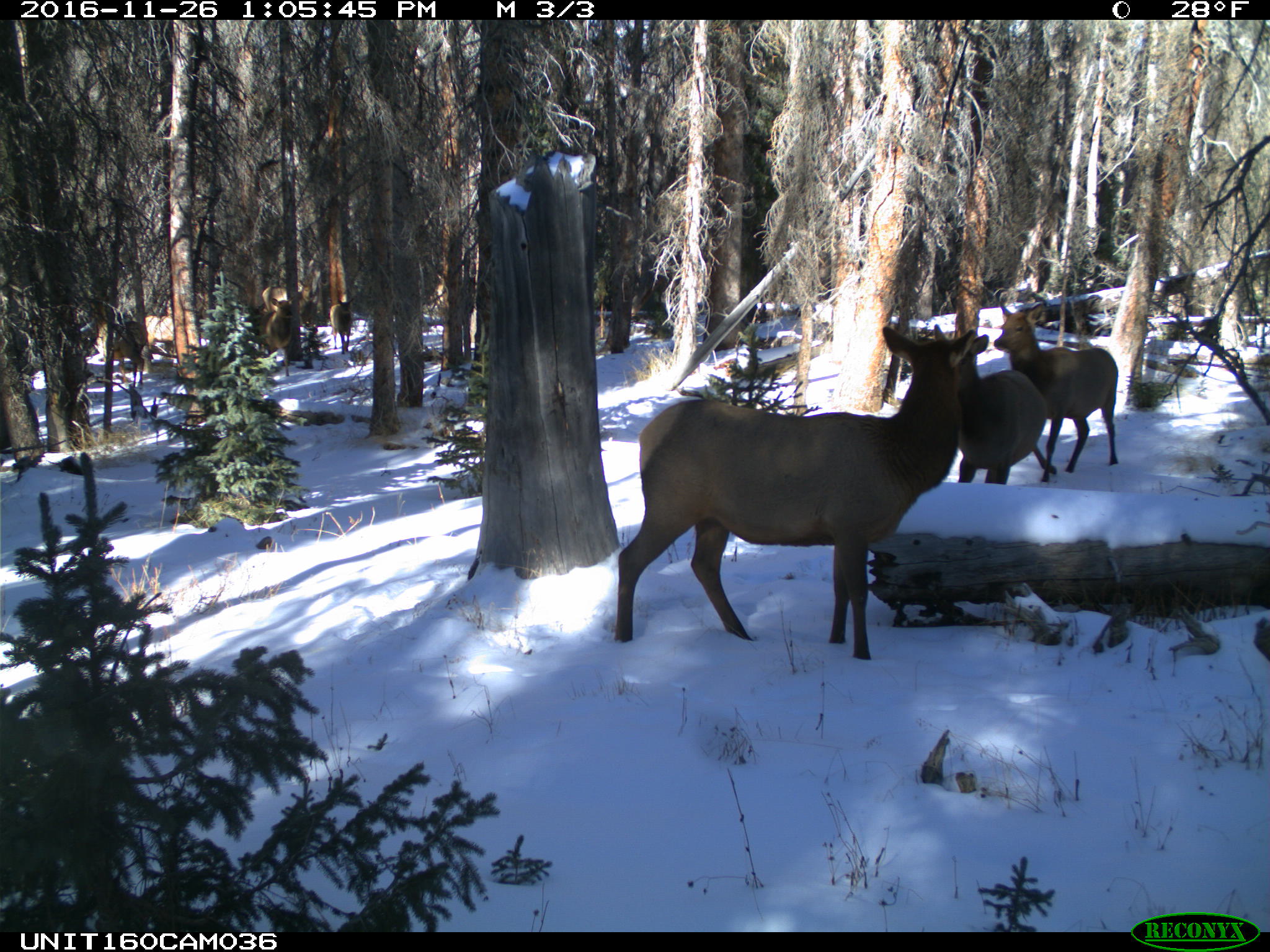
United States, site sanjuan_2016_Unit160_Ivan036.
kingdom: Animalia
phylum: Chordata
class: Mammalia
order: Artiodactyla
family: Cervidae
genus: Cervus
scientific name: Cervus elaphus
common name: red deer